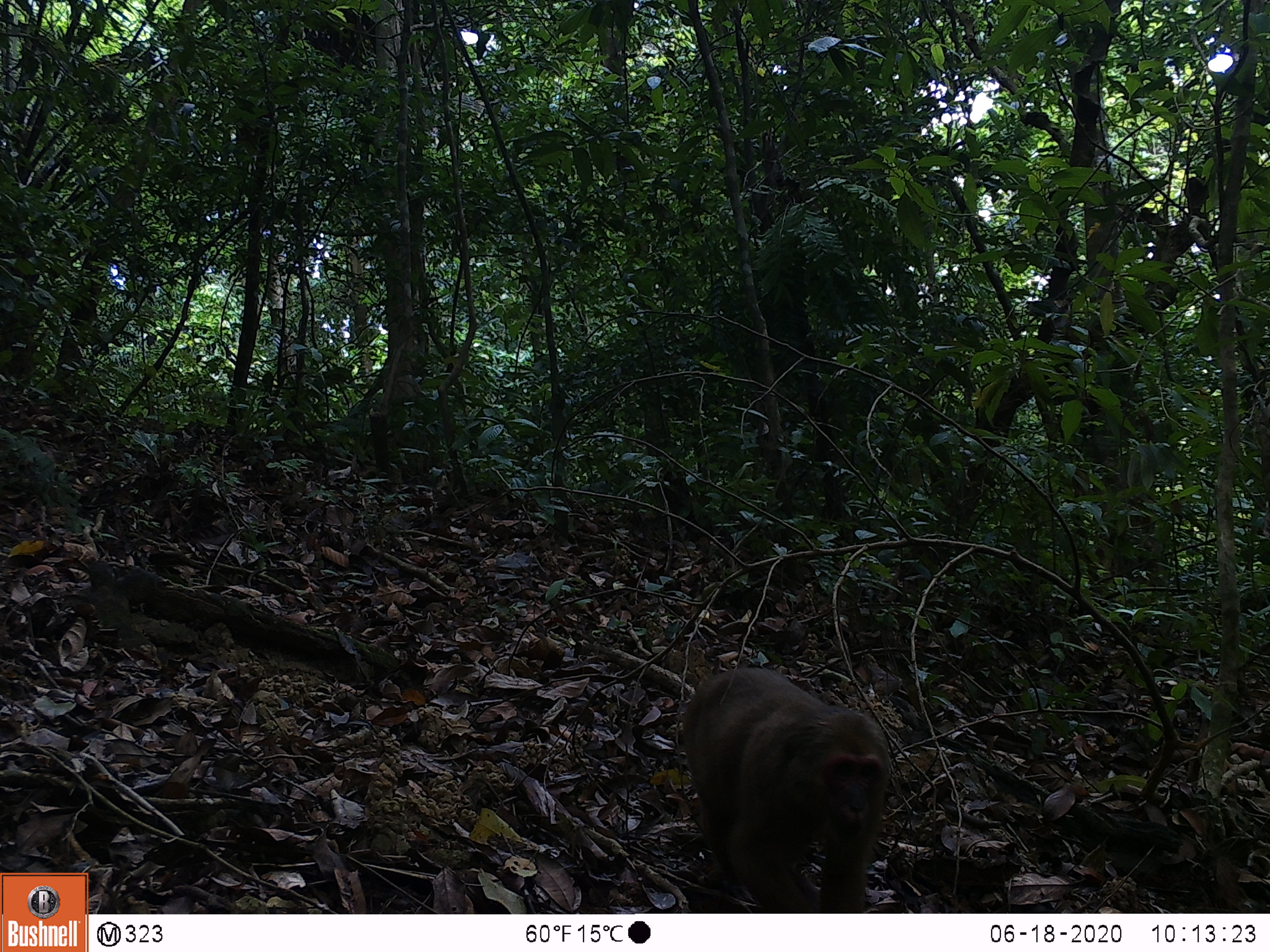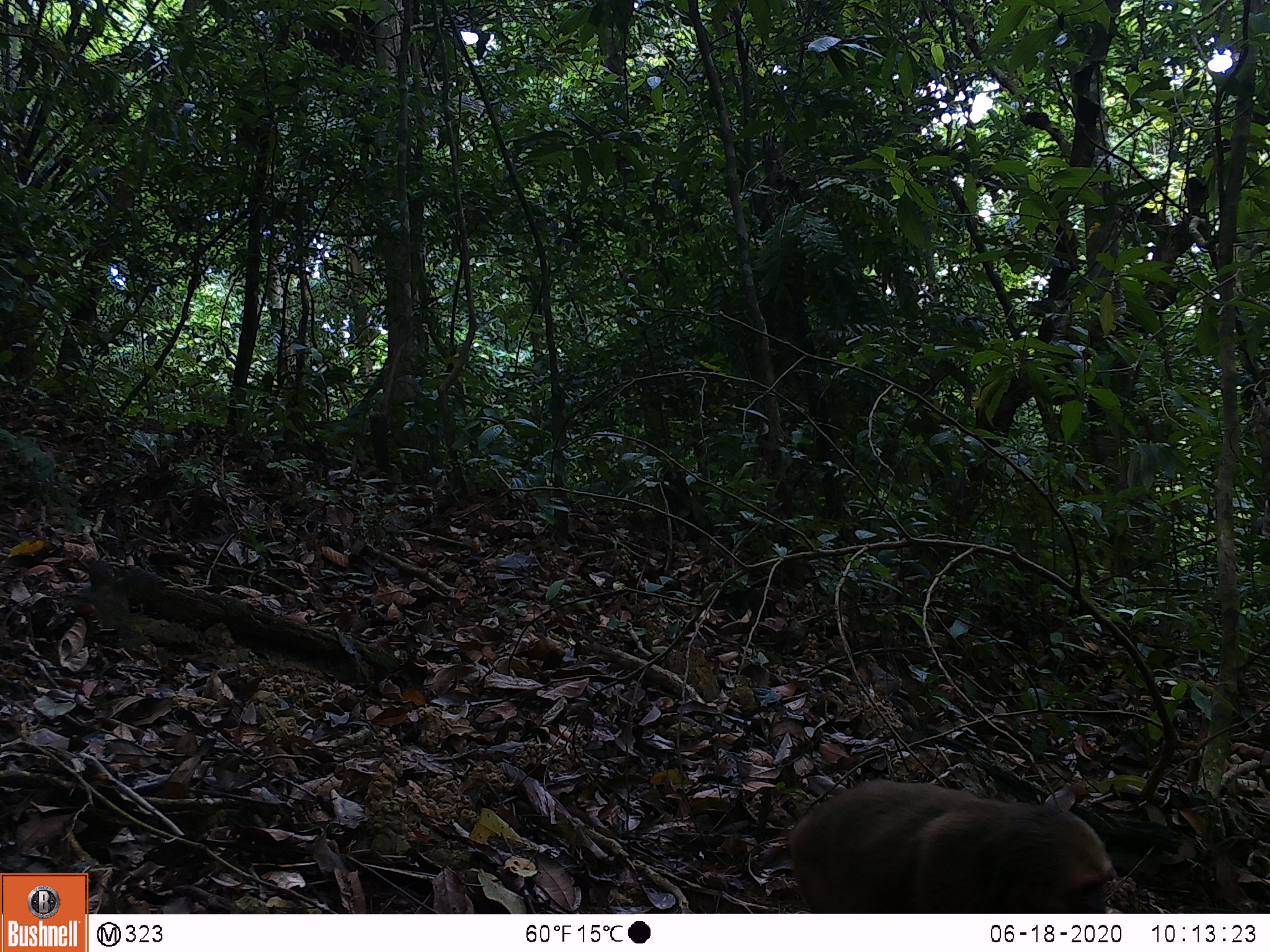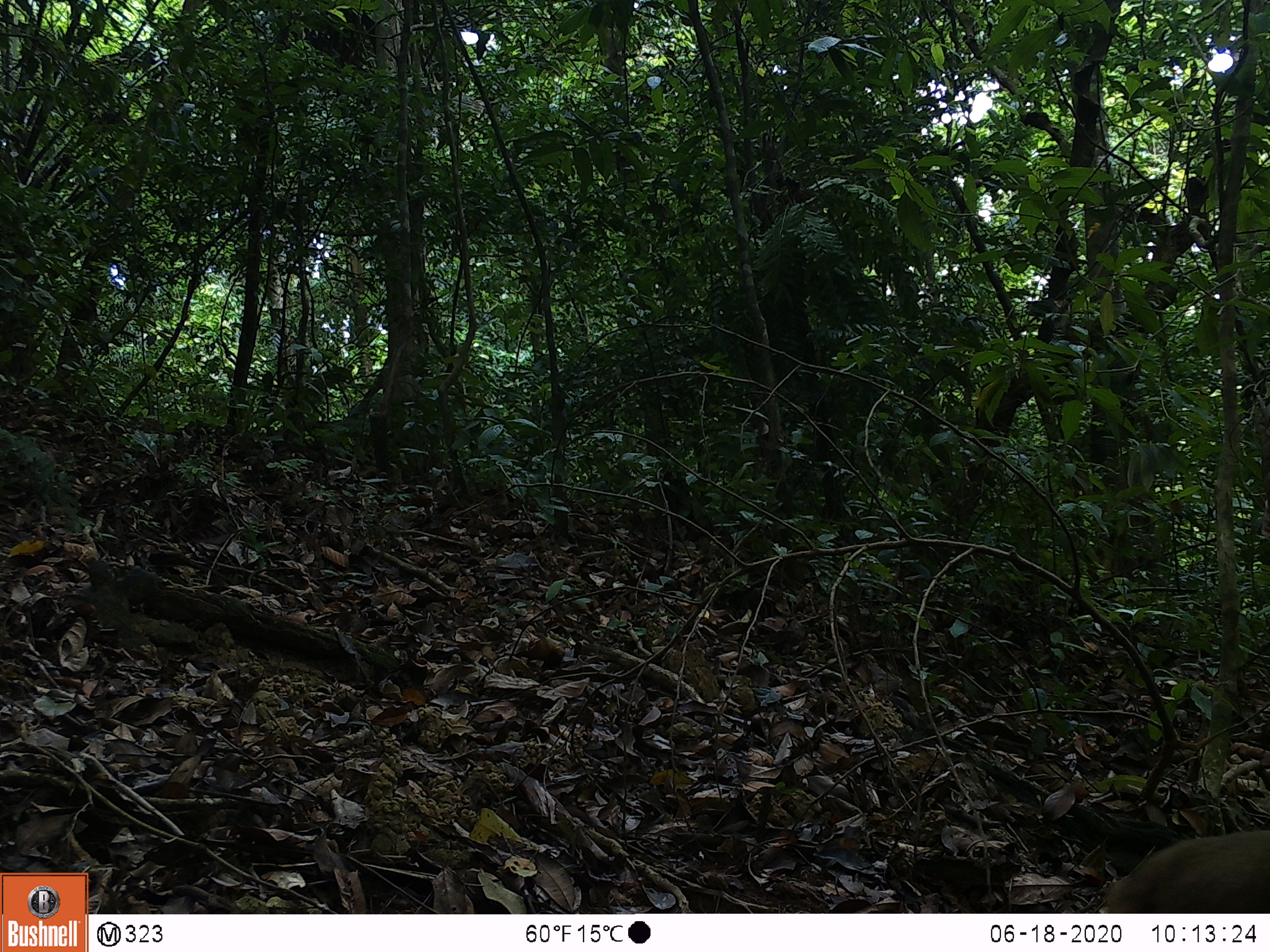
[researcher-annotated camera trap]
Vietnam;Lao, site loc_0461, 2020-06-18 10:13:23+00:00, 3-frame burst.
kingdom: Animalia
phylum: Chordata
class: Mammalia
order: Primates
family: Cercopithecidae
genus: Macaca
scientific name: Macaca arctoides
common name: stump-tailed macaque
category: stump tailed macaque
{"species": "stump tailed macaque (stump-tailed macaque) (Macaca arctoides)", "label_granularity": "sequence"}